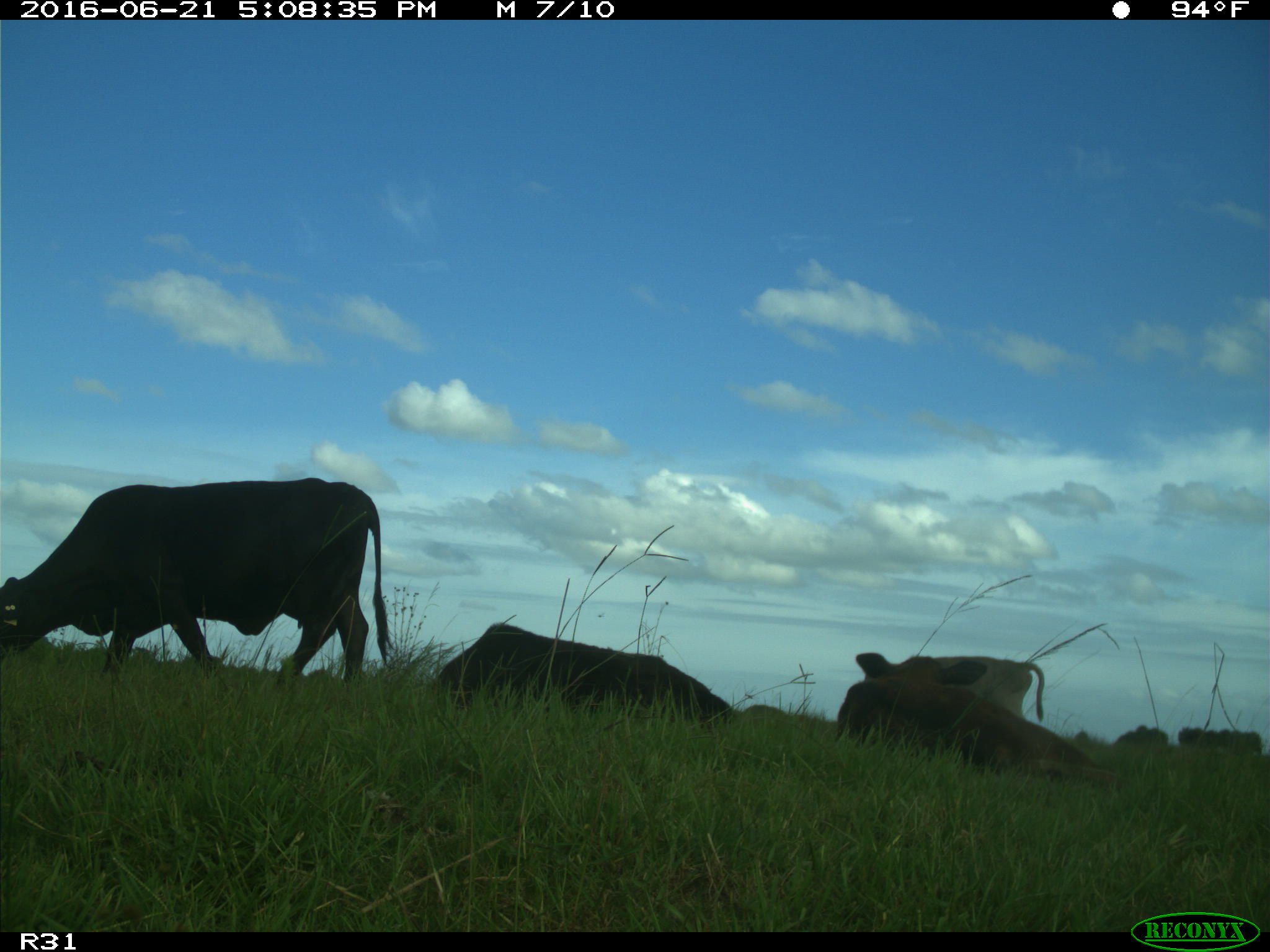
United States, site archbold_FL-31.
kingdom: Animalia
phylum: Chordata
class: Mammalia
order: Artiodactyla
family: Bovidae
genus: Bos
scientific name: Bos taurus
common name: domestic cow